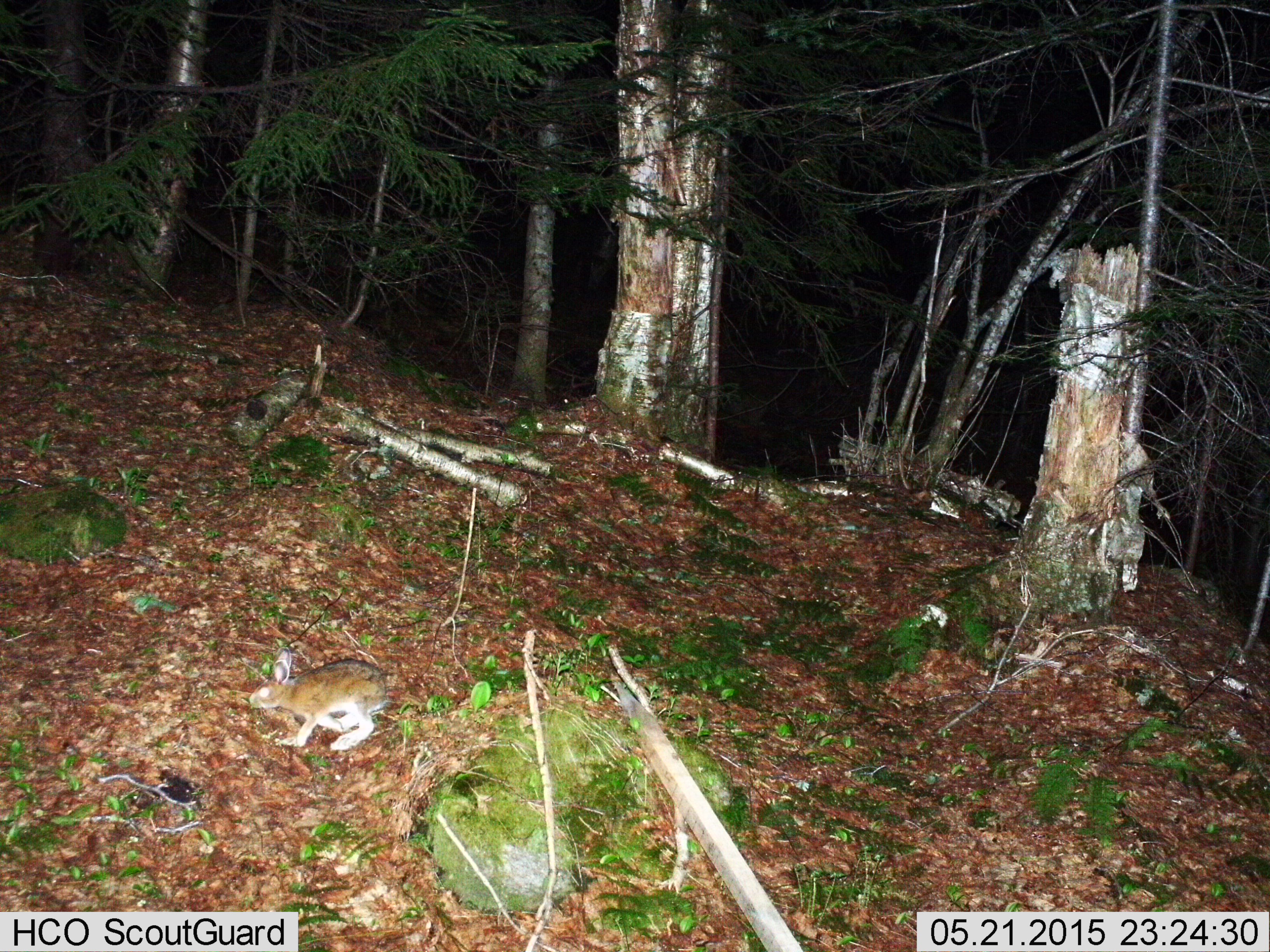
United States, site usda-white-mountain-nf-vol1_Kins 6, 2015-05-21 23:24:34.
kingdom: Animalia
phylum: Chordata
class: Mammalia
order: Lagomorpha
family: Leporidae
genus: Lepus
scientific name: Lepus americanus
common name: snowshoe hare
Snowshoe hare (Lepus americanus).